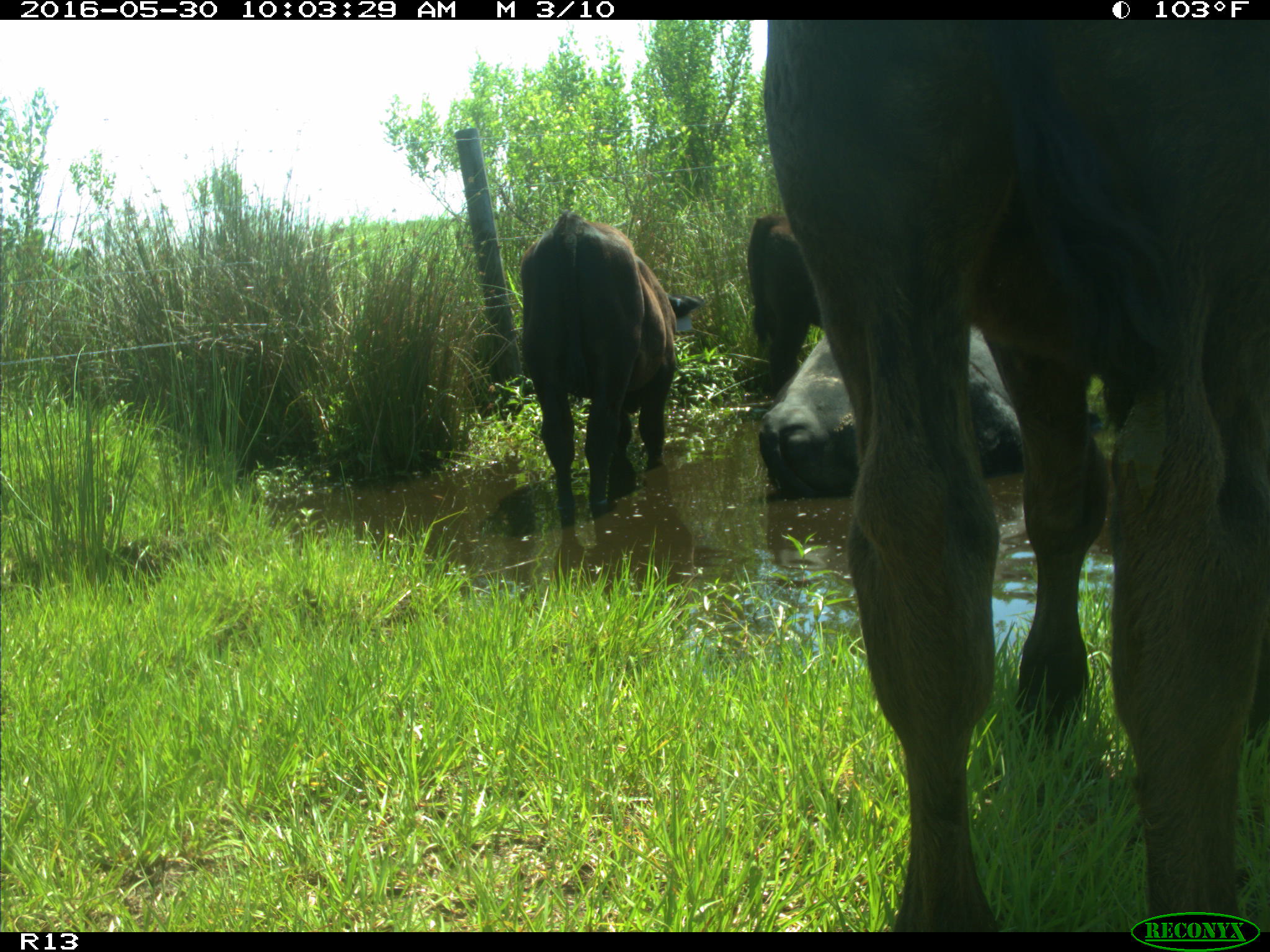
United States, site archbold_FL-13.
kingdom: Animalia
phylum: Chordata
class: Mammalia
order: Artiodactyla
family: Bovidae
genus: Bos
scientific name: Bos taurus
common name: domestic cow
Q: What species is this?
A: Bos taurus (domestic cow).